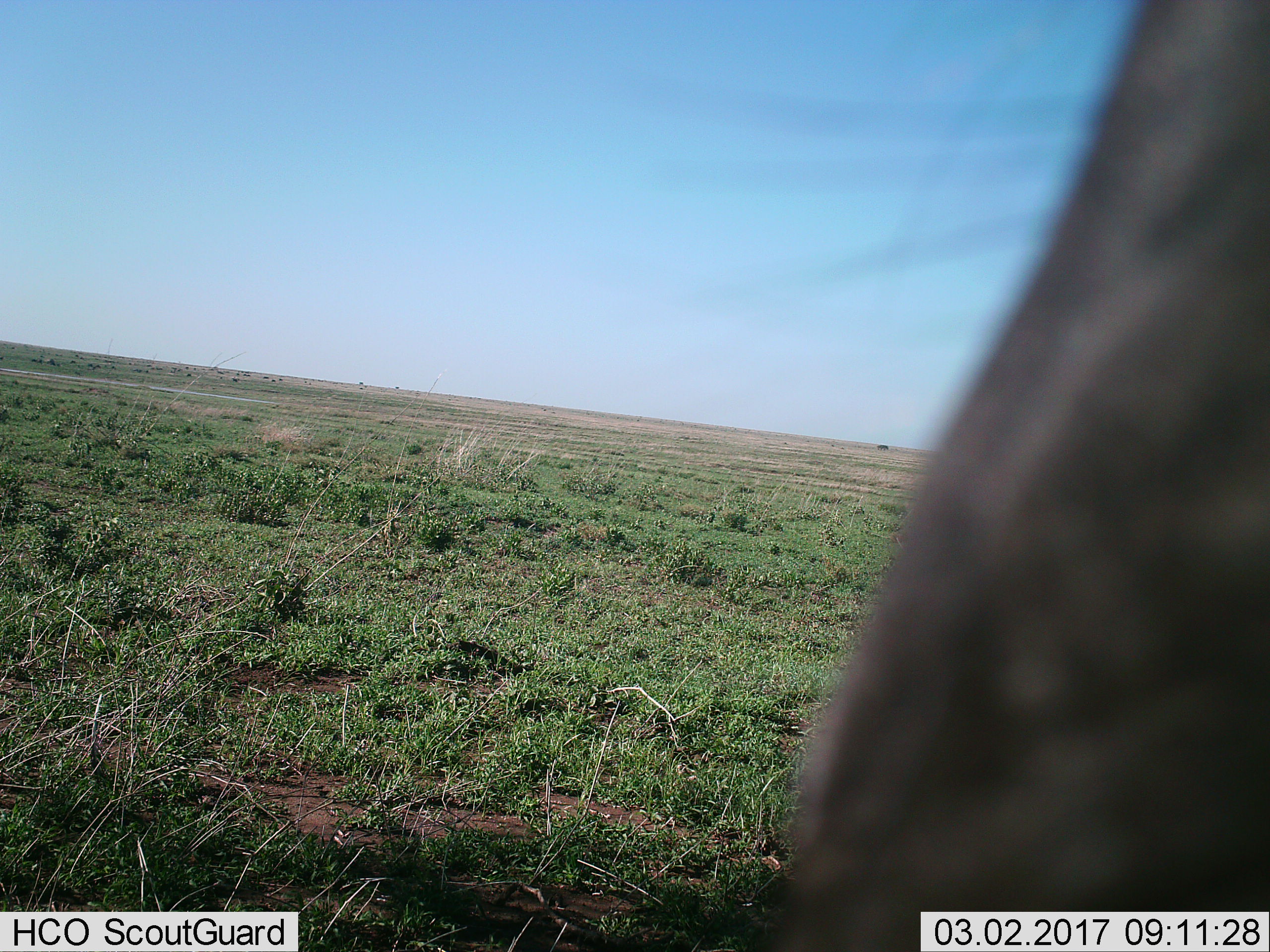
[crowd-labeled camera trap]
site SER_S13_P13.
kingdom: Animalia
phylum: Chordata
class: Mammalia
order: Artiodactyla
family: Bovidae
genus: Connochaetes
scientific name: Connochaetes taurinus taurinus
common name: blue wildebeest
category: wildebeestblue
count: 1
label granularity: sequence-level